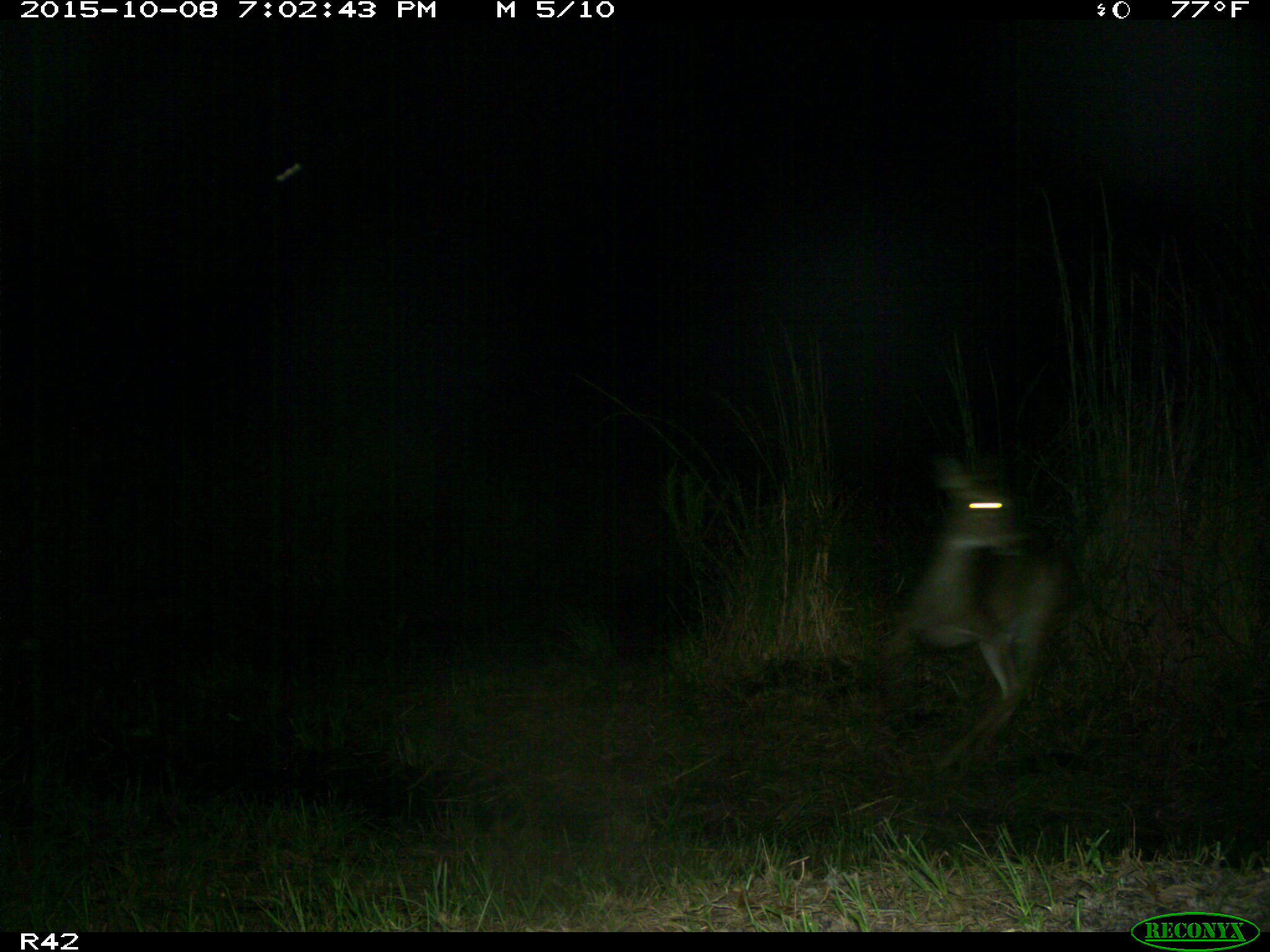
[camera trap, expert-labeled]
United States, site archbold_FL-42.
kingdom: Animalia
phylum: Chordata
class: Mammalia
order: Artiodactyla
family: Cervidae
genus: Odocoileus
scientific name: Odocoileus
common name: deer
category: unidentified deer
Unidentified deer (deer) (Odocoileus).